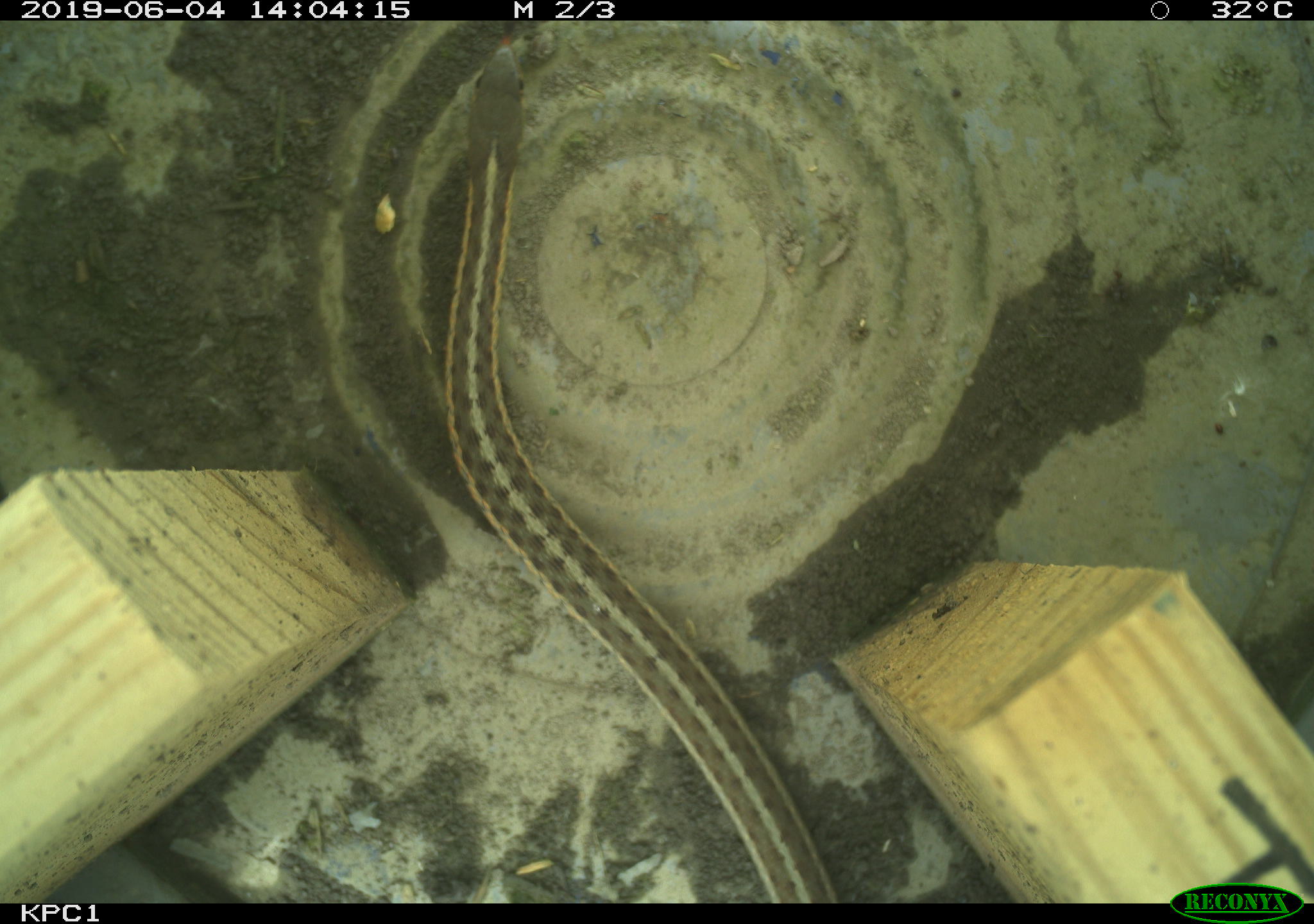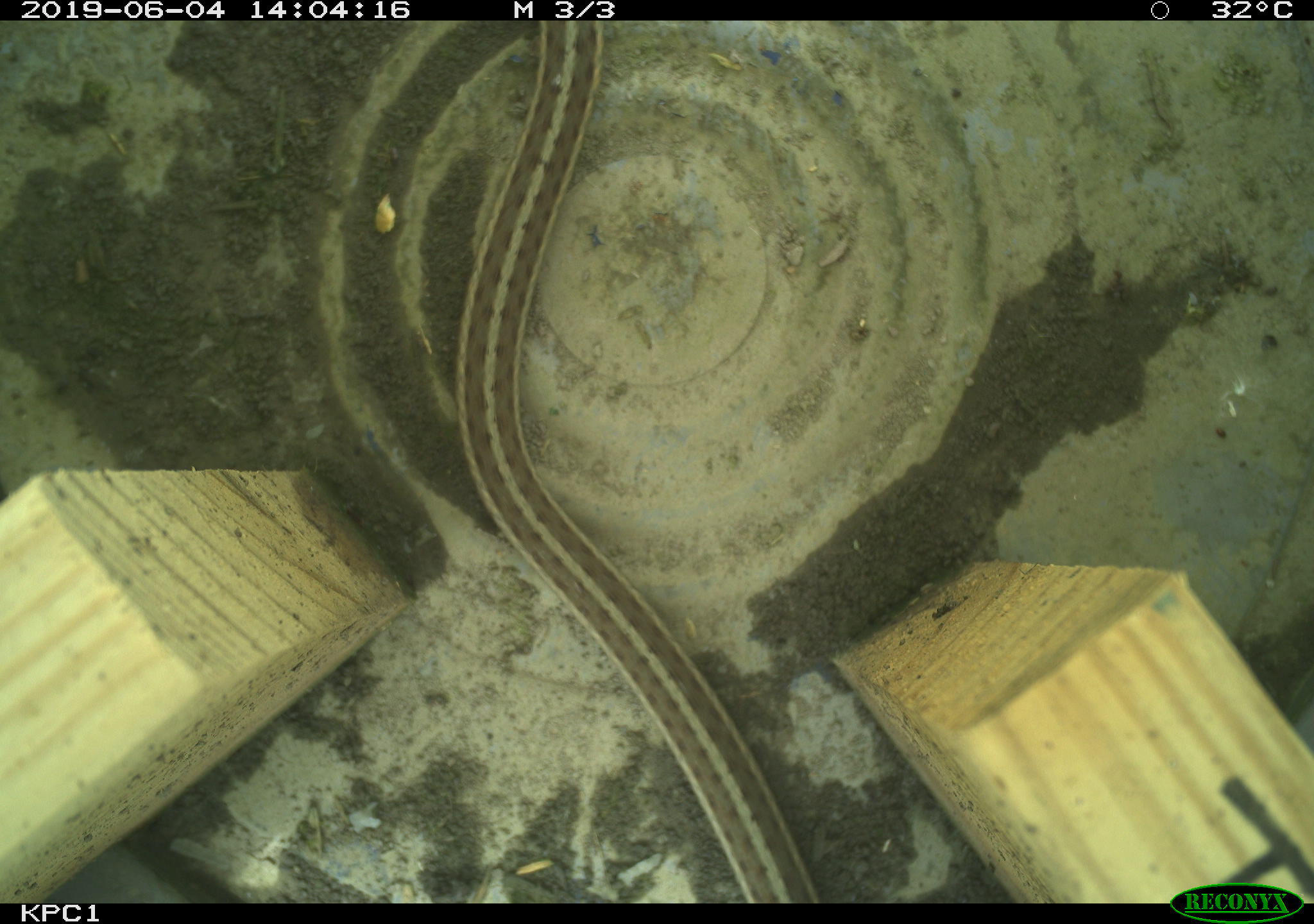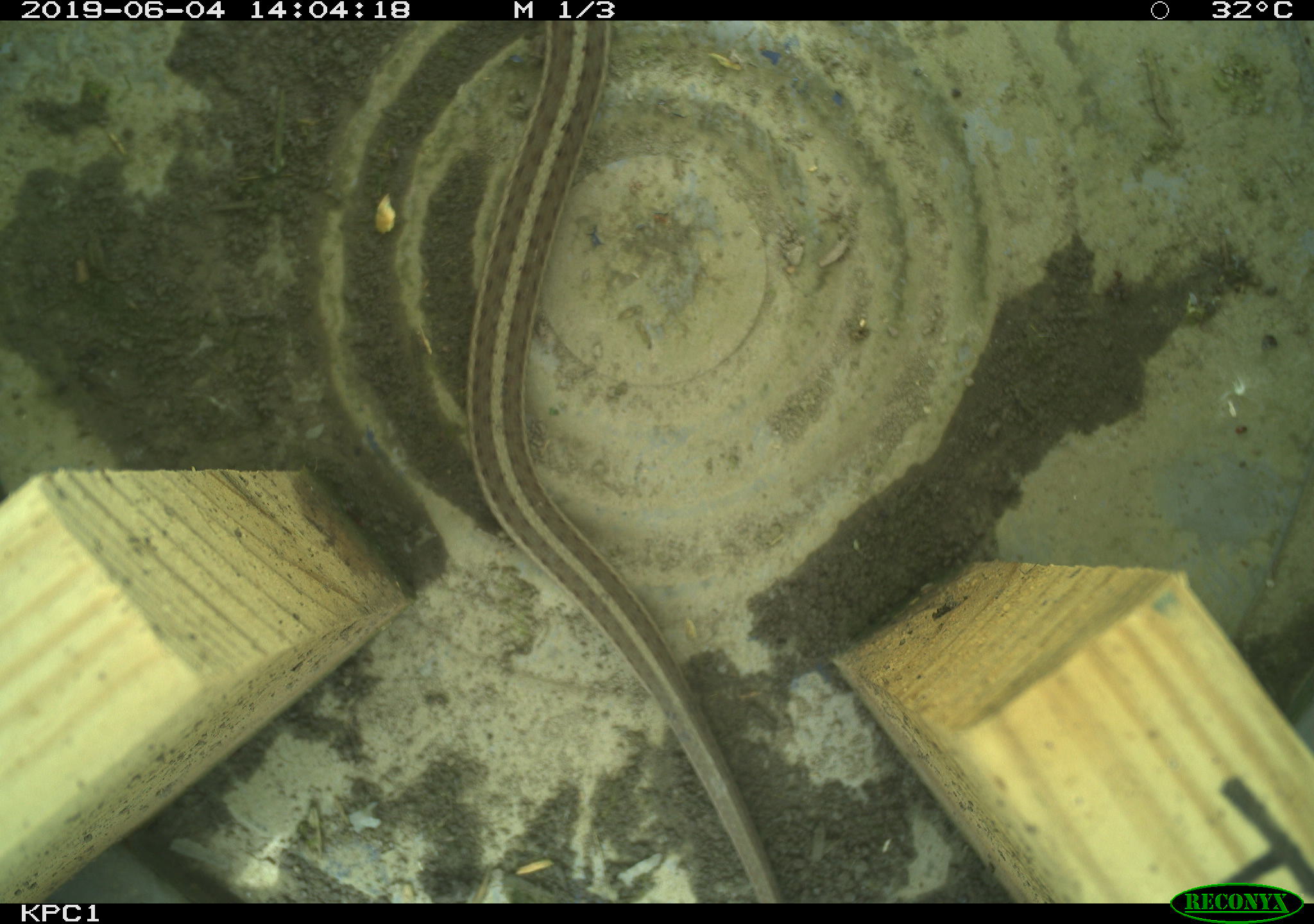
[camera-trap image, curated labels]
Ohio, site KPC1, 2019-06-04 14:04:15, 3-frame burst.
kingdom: Animalia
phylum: Chordata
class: Reptilia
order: Squamata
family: Colubridae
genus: Thamnophis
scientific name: Thamnophis sirtalis sirtalis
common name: eastern gartersnake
Eastern gartersnake (Thamnophis sirtalis sirtalis).